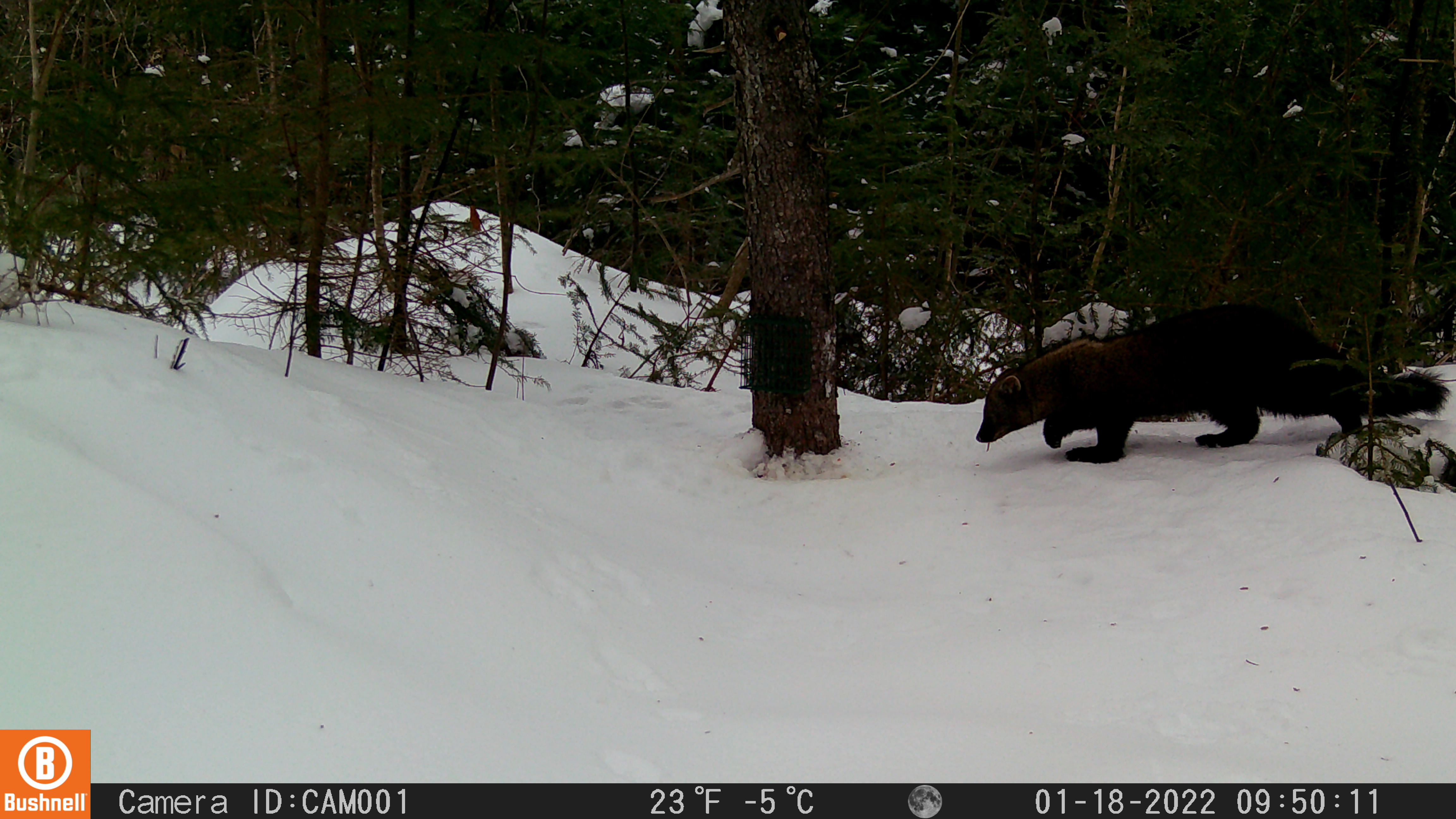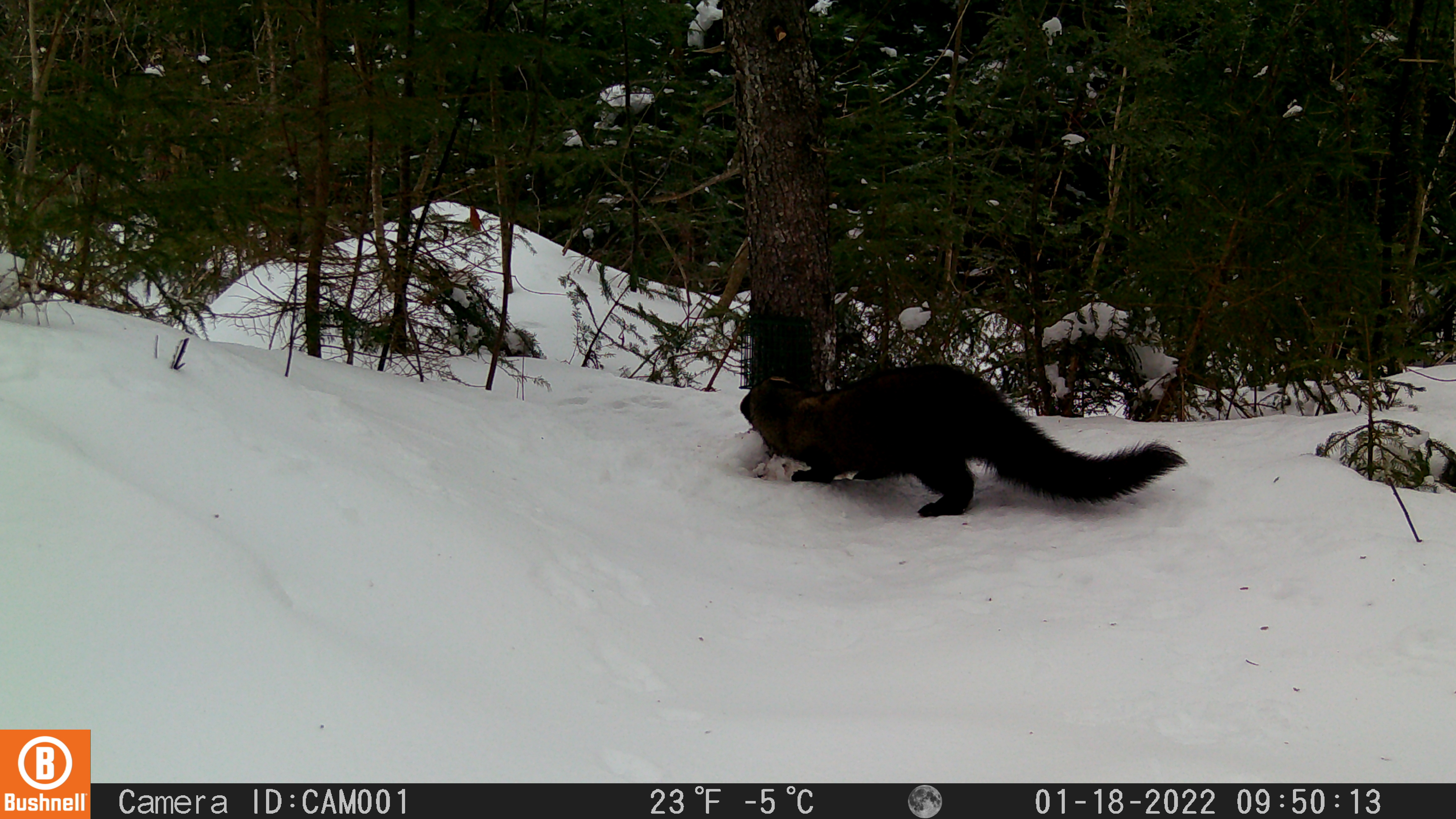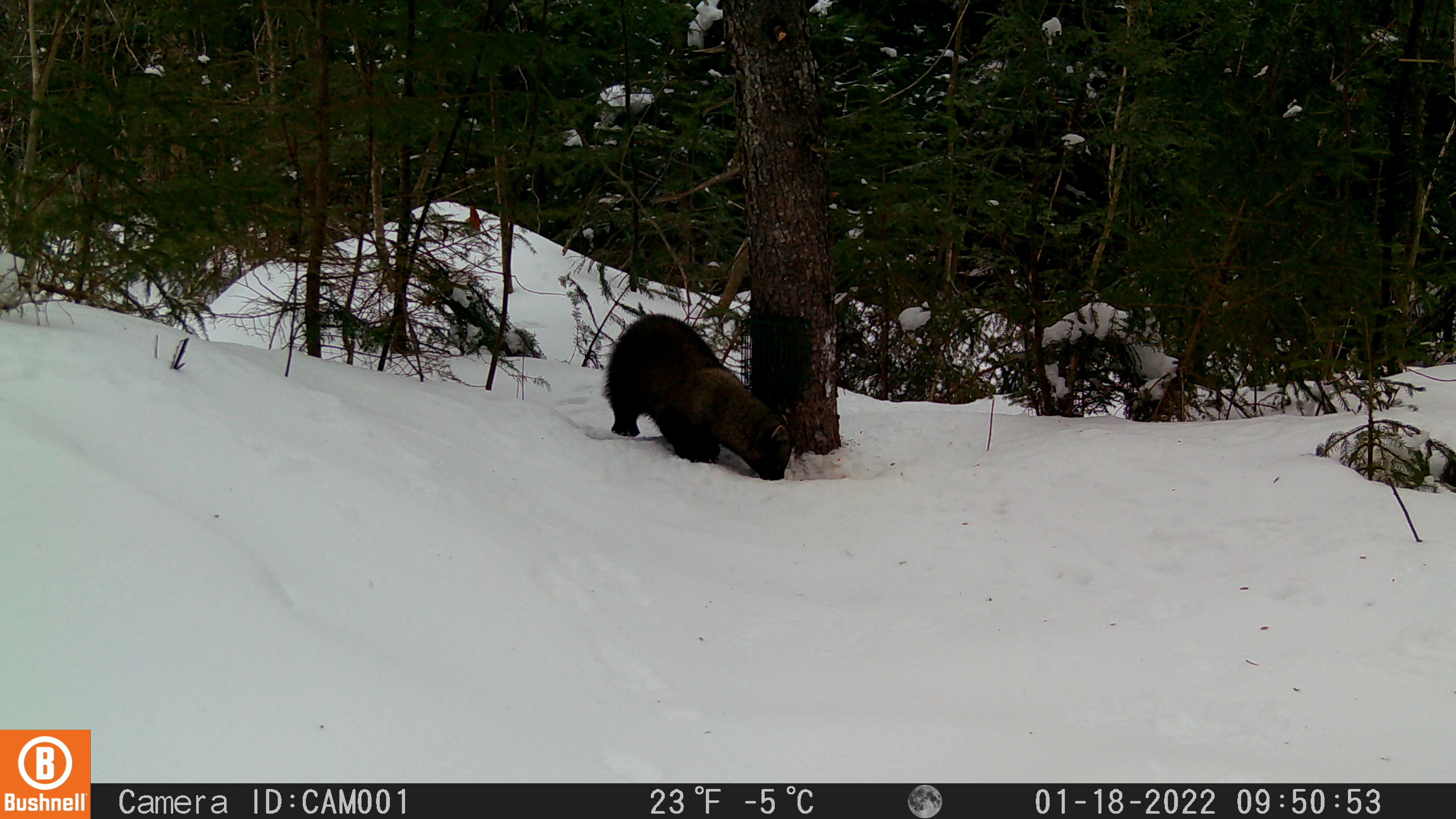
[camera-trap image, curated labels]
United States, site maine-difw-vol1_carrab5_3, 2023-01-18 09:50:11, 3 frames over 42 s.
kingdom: Animalia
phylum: Chordata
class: Mammalia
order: Carnivora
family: Mustelidae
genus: Pekania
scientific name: Pekania pennanti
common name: fisher